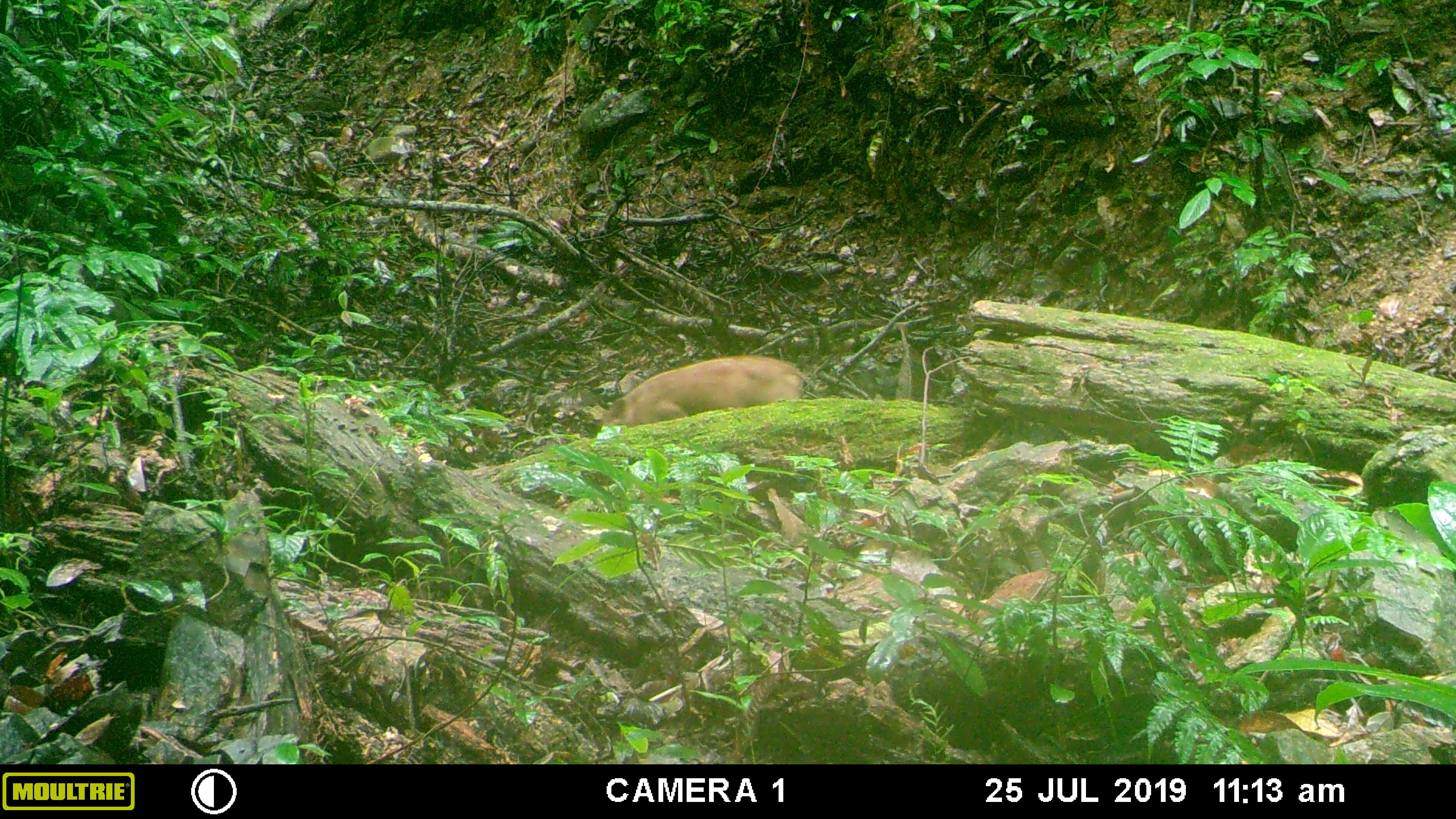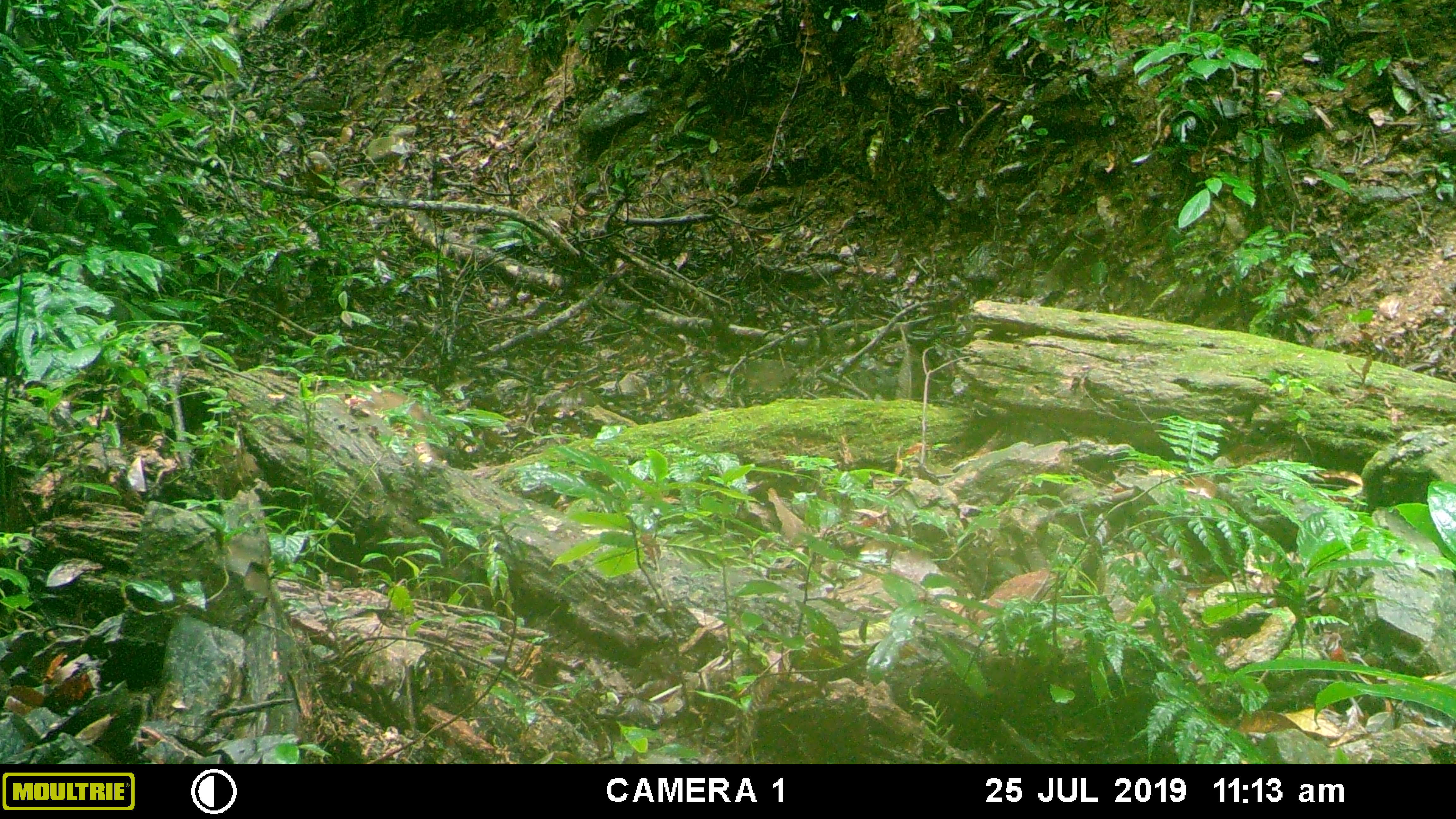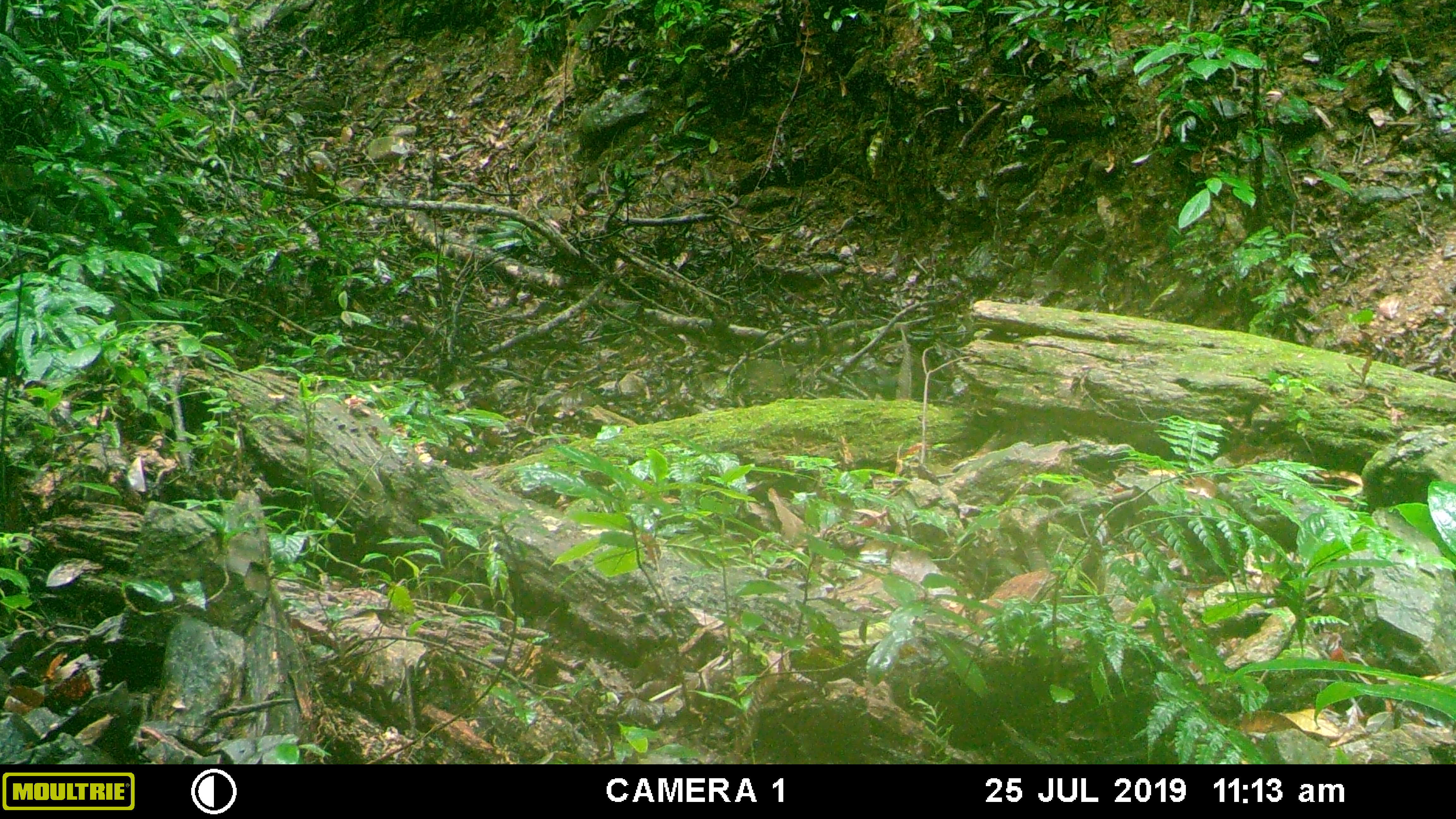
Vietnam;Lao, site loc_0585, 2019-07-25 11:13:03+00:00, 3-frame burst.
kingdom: Animalia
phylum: Chordata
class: Mammalia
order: Artiodactyla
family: Suidae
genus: Sus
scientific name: Sus scrofa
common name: eurasian wild pig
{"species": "eurasian wild pig (Sus scrofa)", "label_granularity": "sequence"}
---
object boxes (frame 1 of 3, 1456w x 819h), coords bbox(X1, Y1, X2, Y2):
eurasian wild pig: bbox(601, 354, 814, 426)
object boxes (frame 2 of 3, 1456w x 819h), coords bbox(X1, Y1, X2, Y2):
eurasian wild pig: bbox(346, 389, 436, 465)